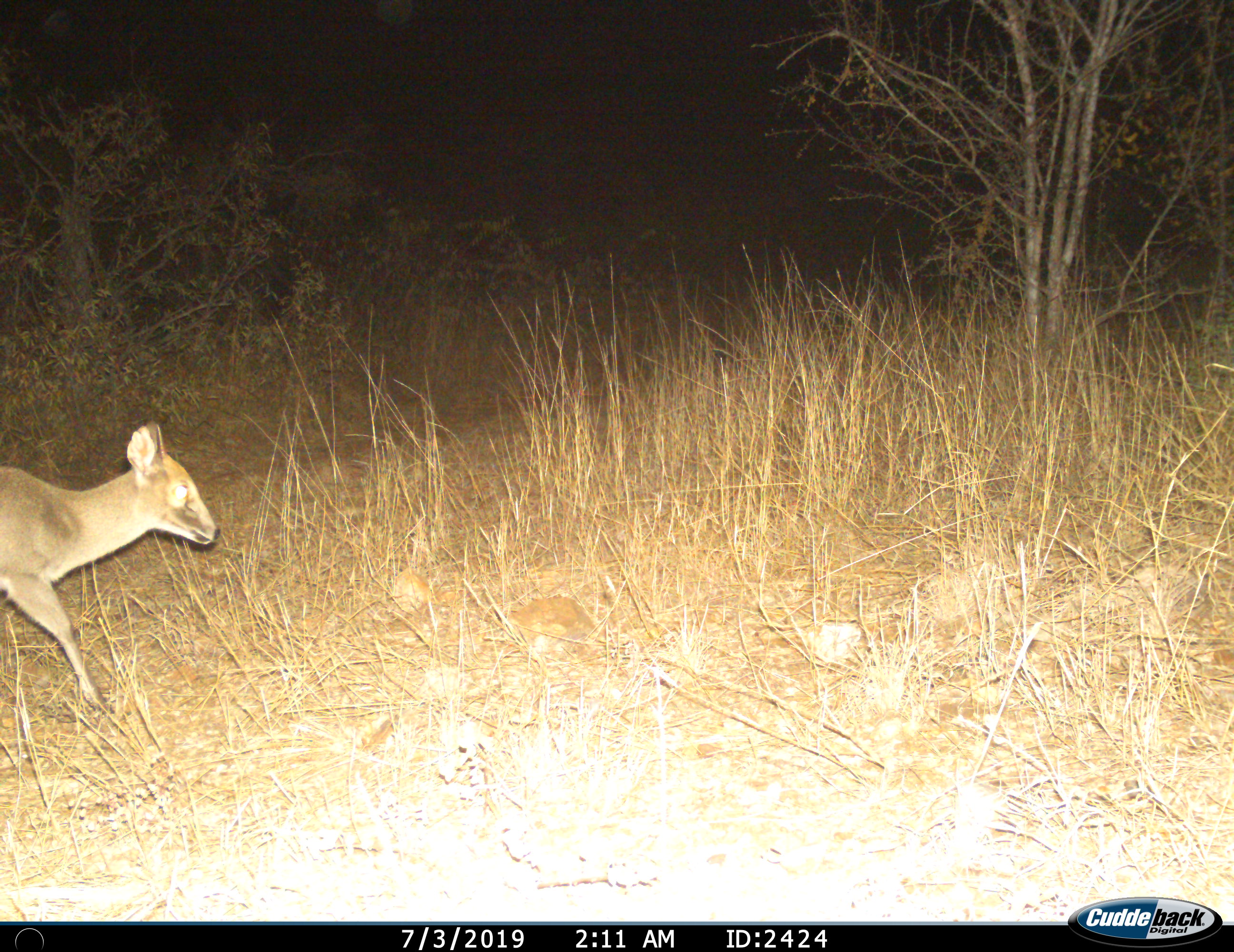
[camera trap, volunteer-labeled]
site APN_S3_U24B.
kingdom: Animalia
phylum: Chordata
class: Mammalia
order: Artiodactyla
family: Bovidae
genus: Nesotragus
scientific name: Nesotragus moschatus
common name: suni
Suni (Nesotragus moschatus), count 1. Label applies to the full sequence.